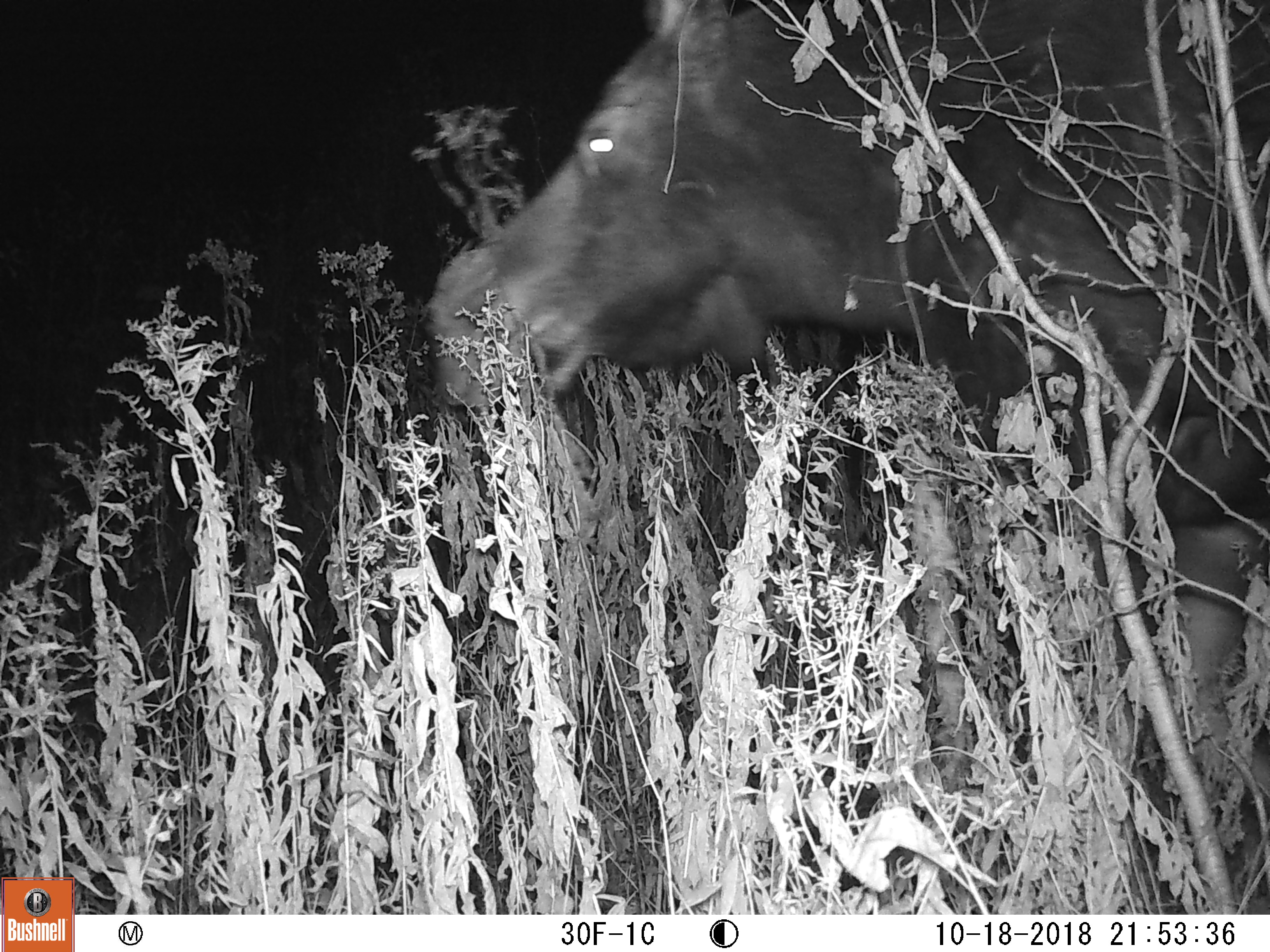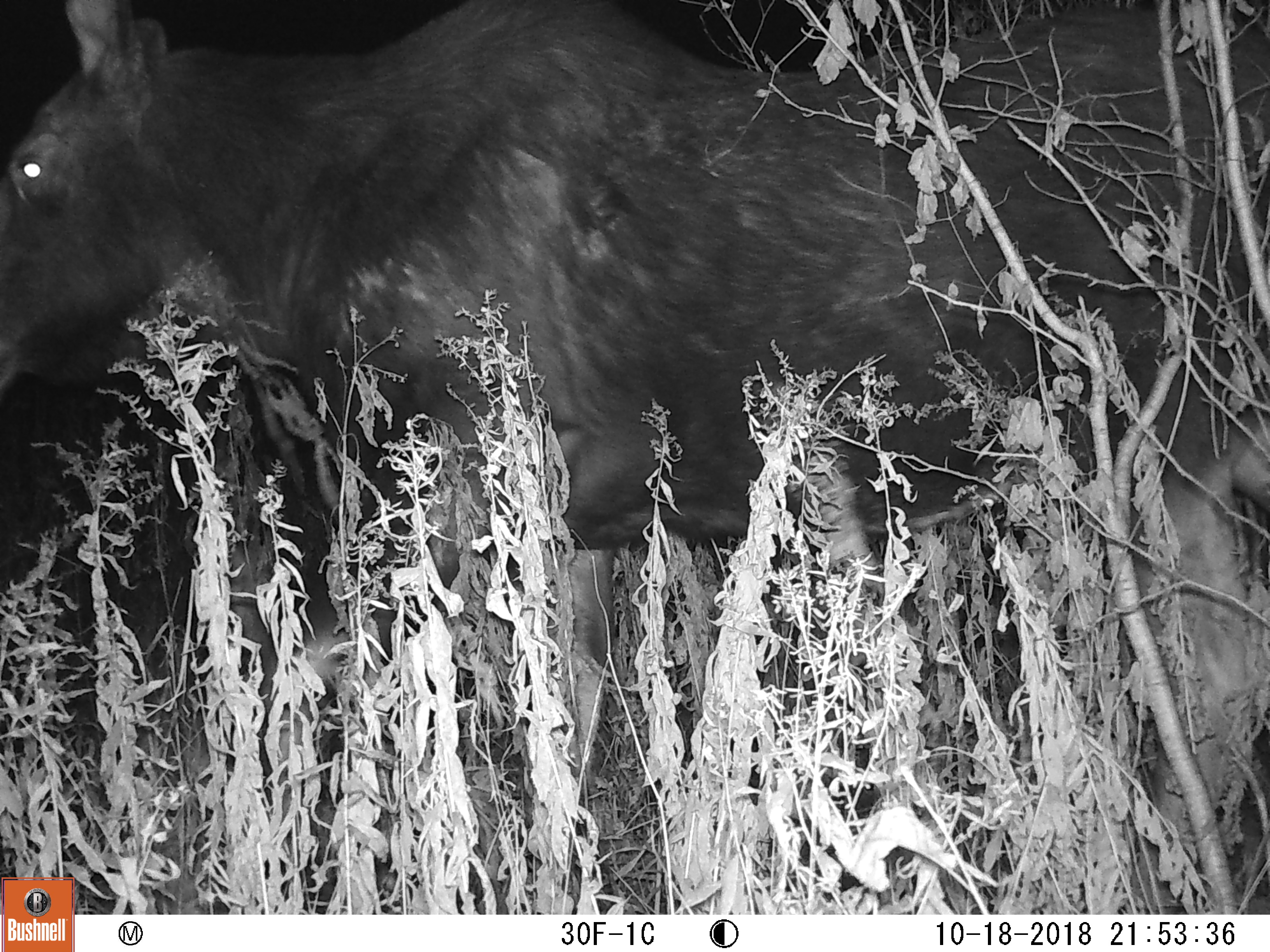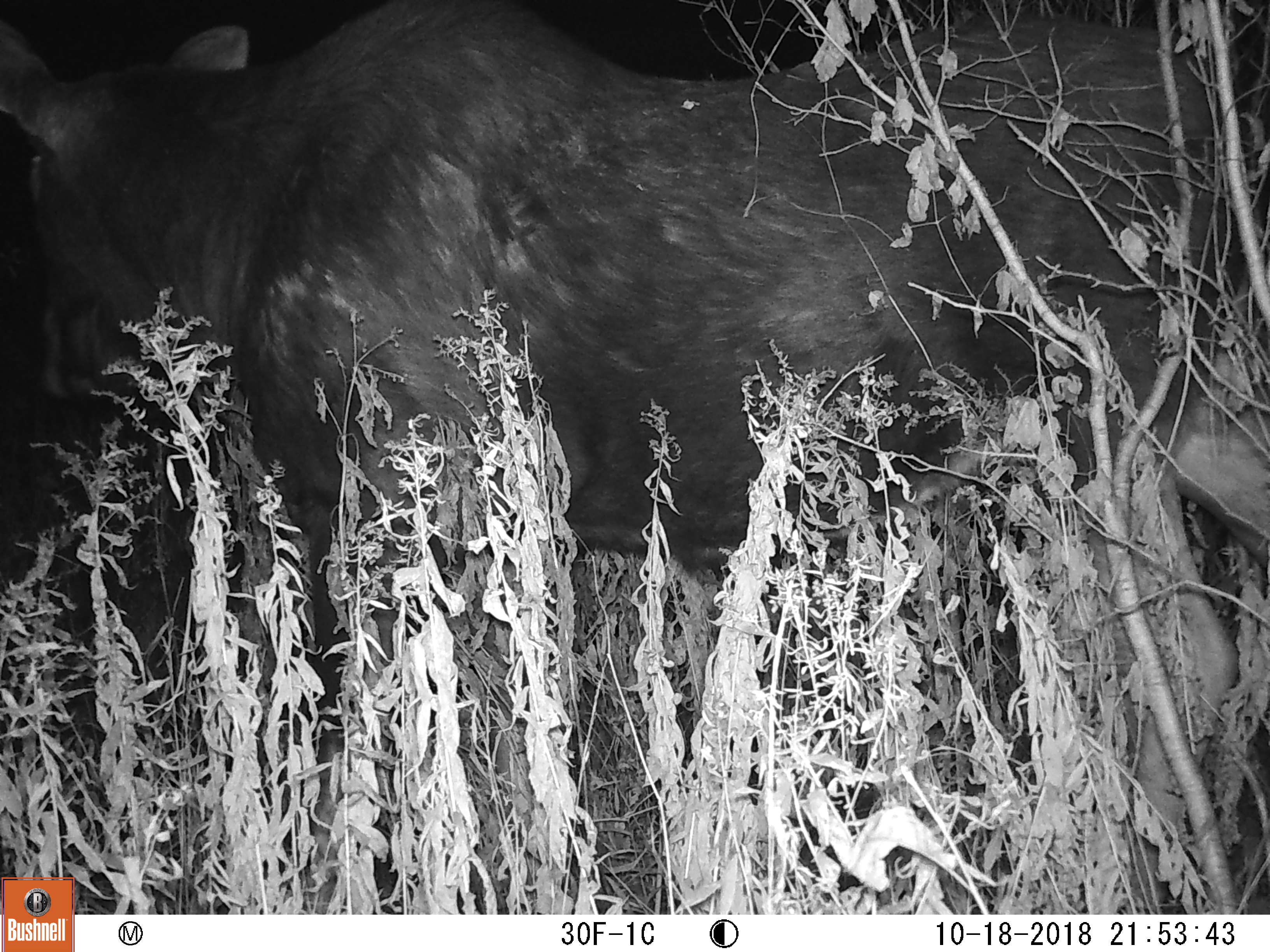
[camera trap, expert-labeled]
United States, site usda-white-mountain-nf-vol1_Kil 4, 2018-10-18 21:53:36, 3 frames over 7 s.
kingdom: Animalia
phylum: Chordata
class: Mammalia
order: Artiodactyla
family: Cervidae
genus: Alces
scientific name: Alces alces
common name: moose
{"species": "moose (Alces alces)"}